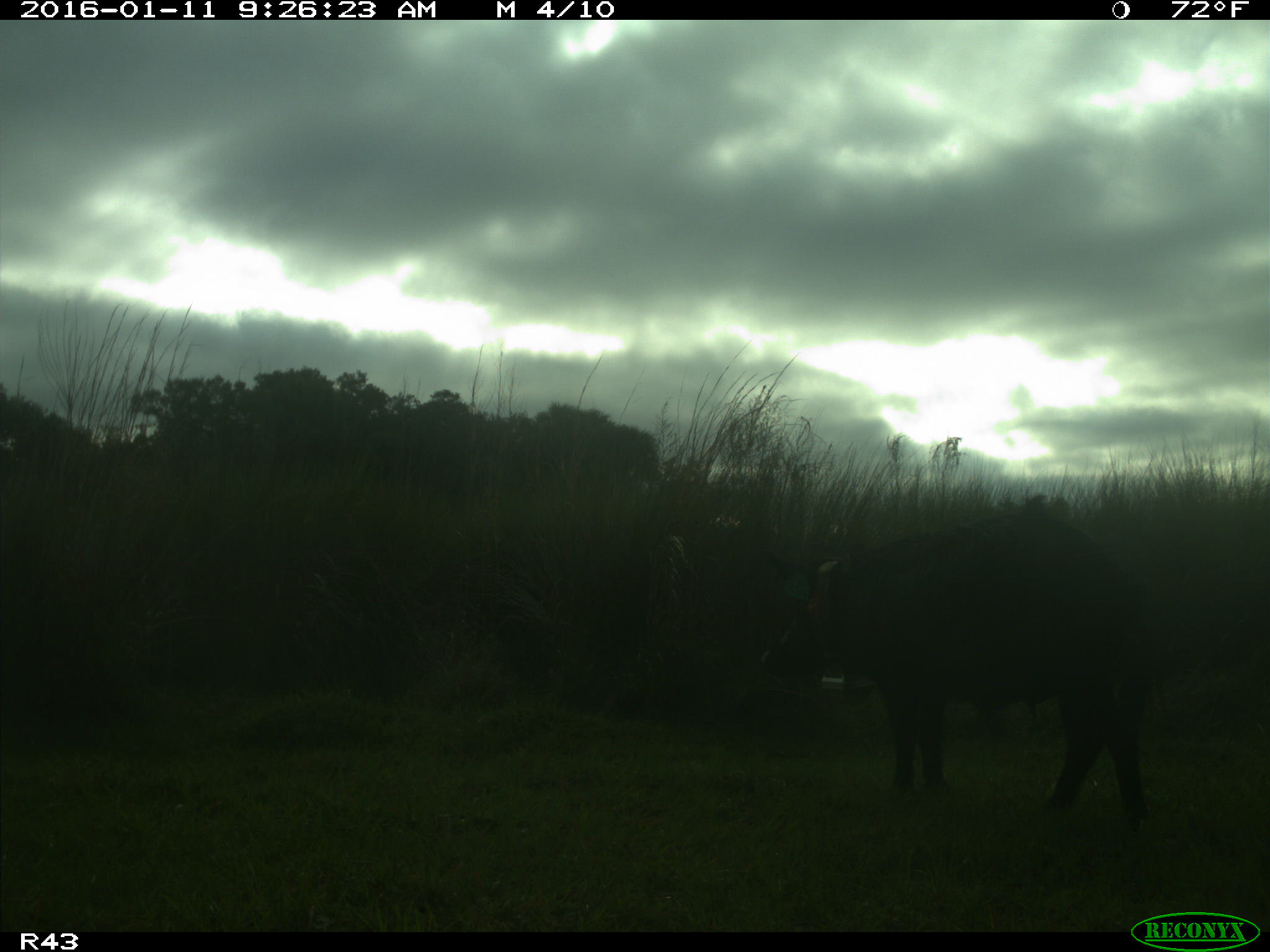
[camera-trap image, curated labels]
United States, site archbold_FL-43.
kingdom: Animalia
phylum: Chordata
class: Mammalia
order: Artiodactyla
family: Suidae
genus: Sus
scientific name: Sus scrofa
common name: wild boar